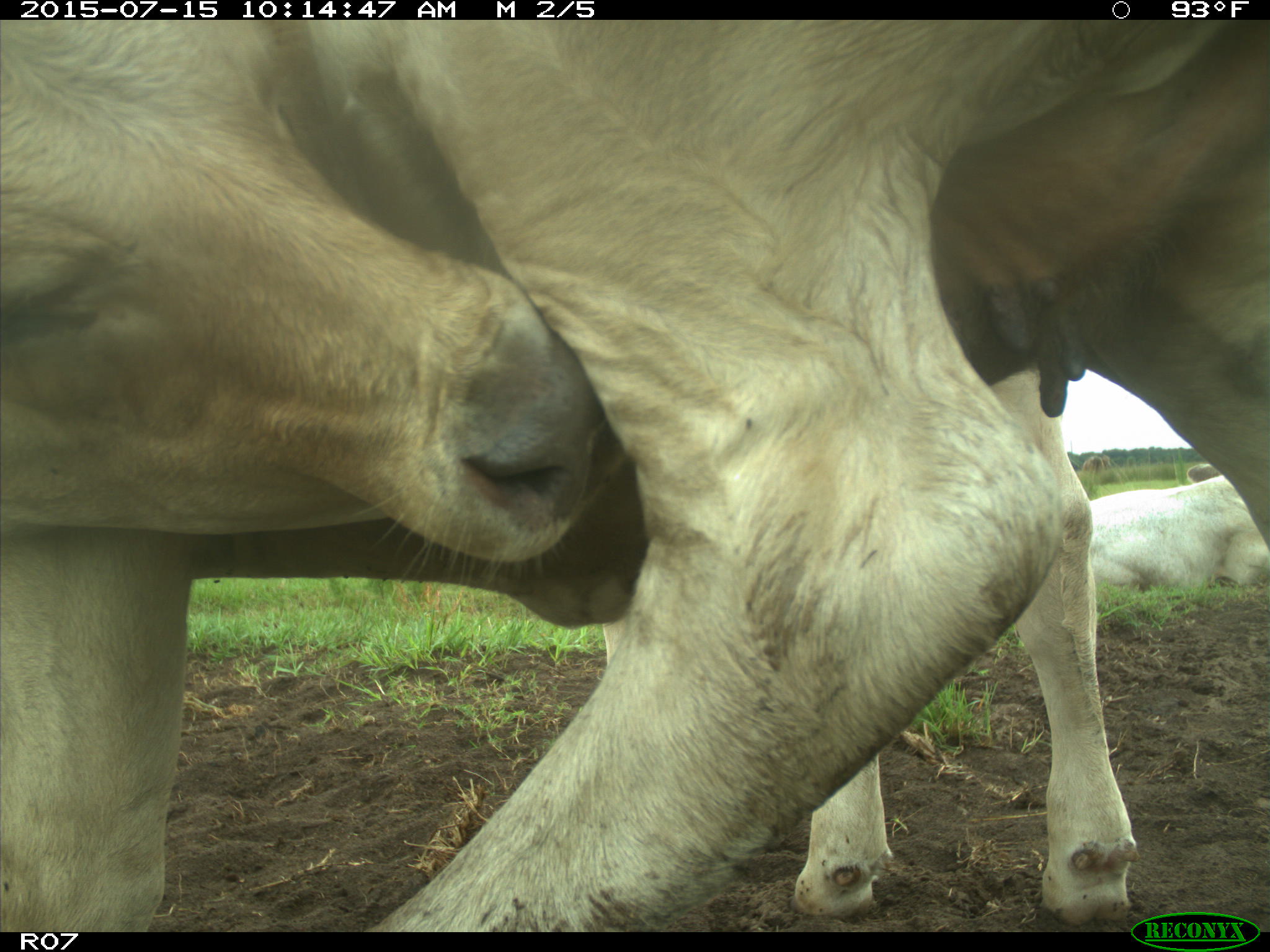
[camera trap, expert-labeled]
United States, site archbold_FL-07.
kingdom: Animalia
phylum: Chordata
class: Mammalia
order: Artiodactyla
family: Bovidae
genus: Bos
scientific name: Bos taurus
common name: domestic cow